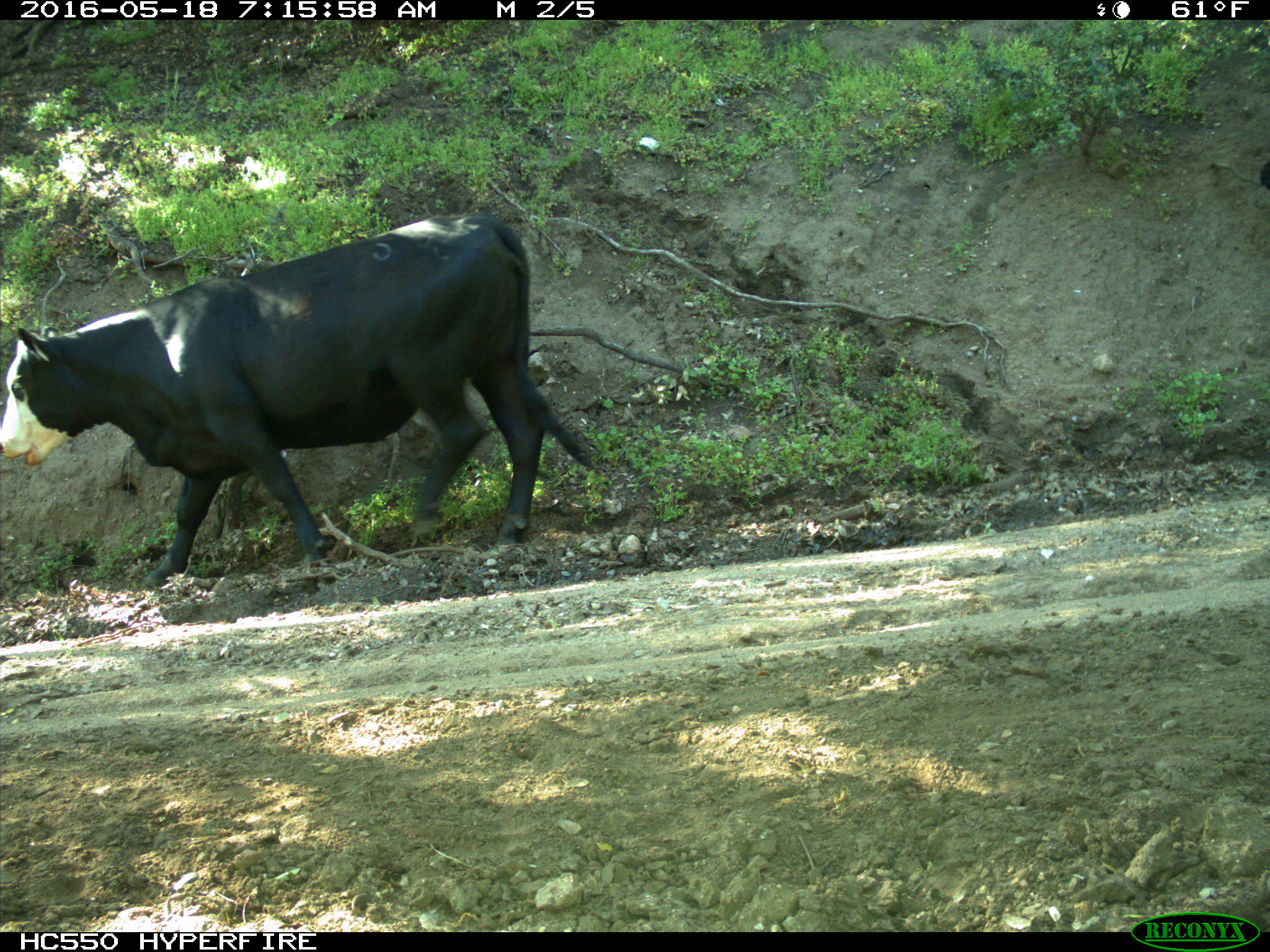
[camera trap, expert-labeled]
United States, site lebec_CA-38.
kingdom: Animalia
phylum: Chordata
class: Mammalia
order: Artiodactyla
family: Bovidae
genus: Bos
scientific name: Bos taurus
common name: domestic cow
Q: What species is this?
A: Bos taurus (domestic cow).